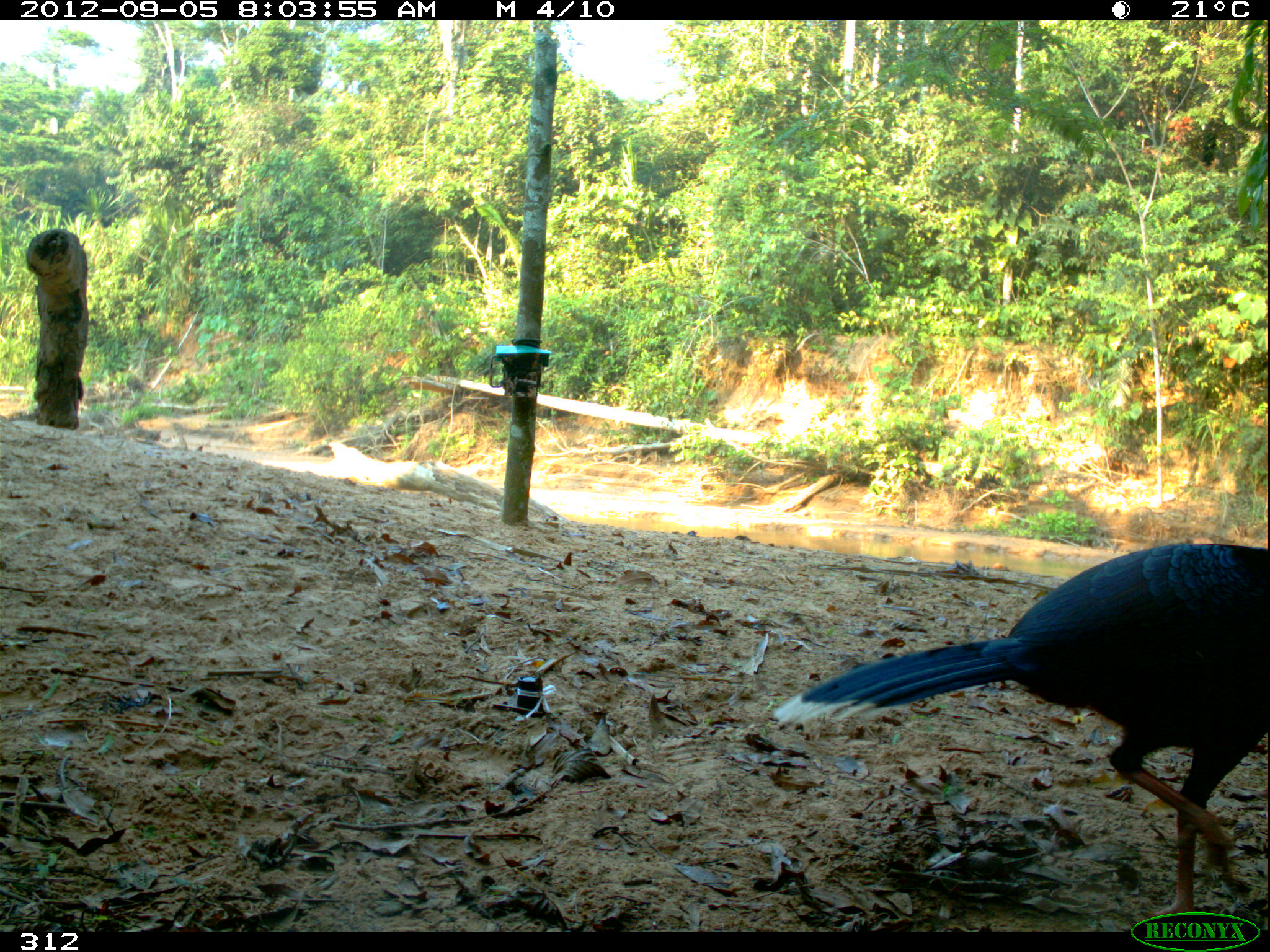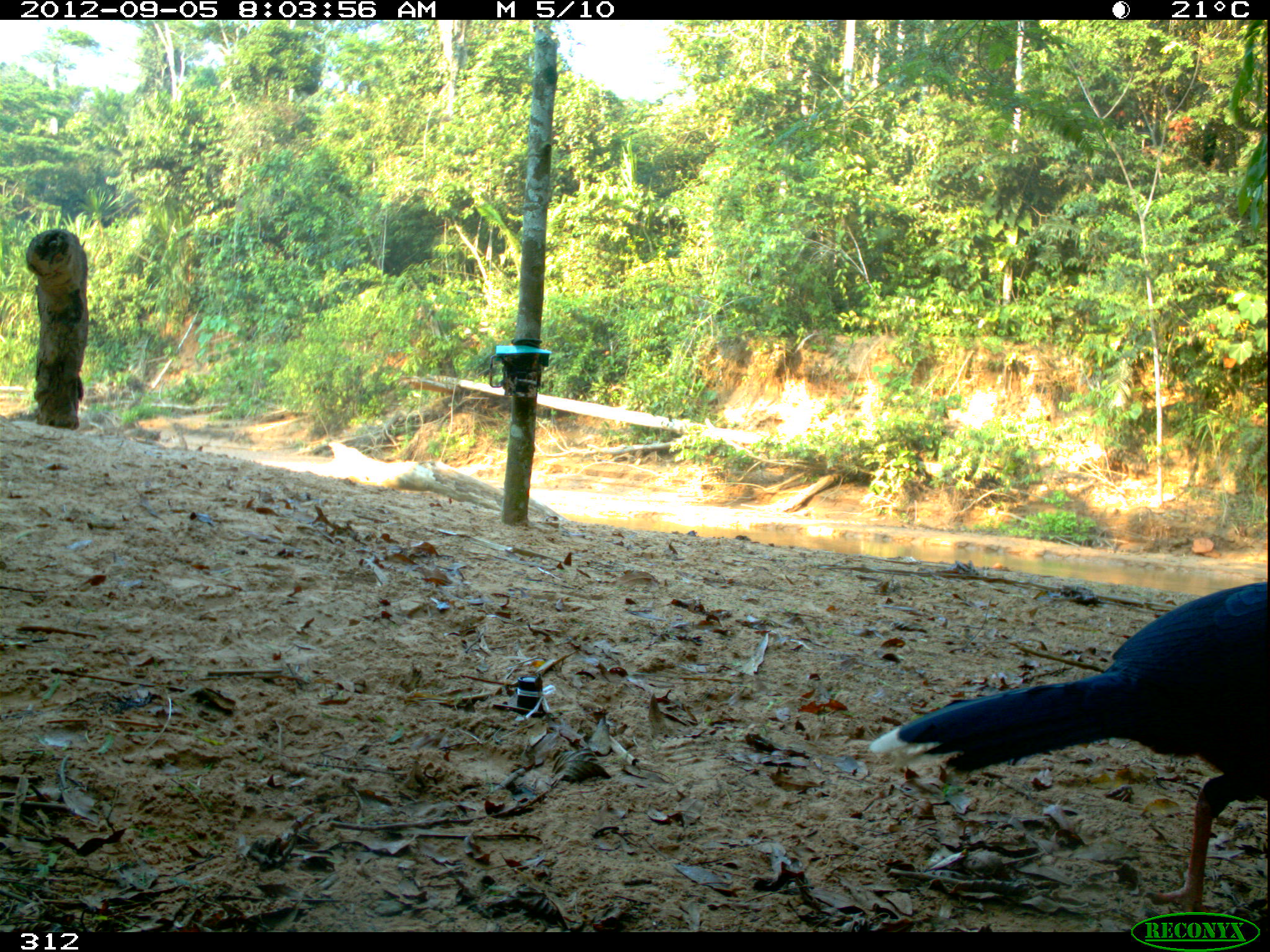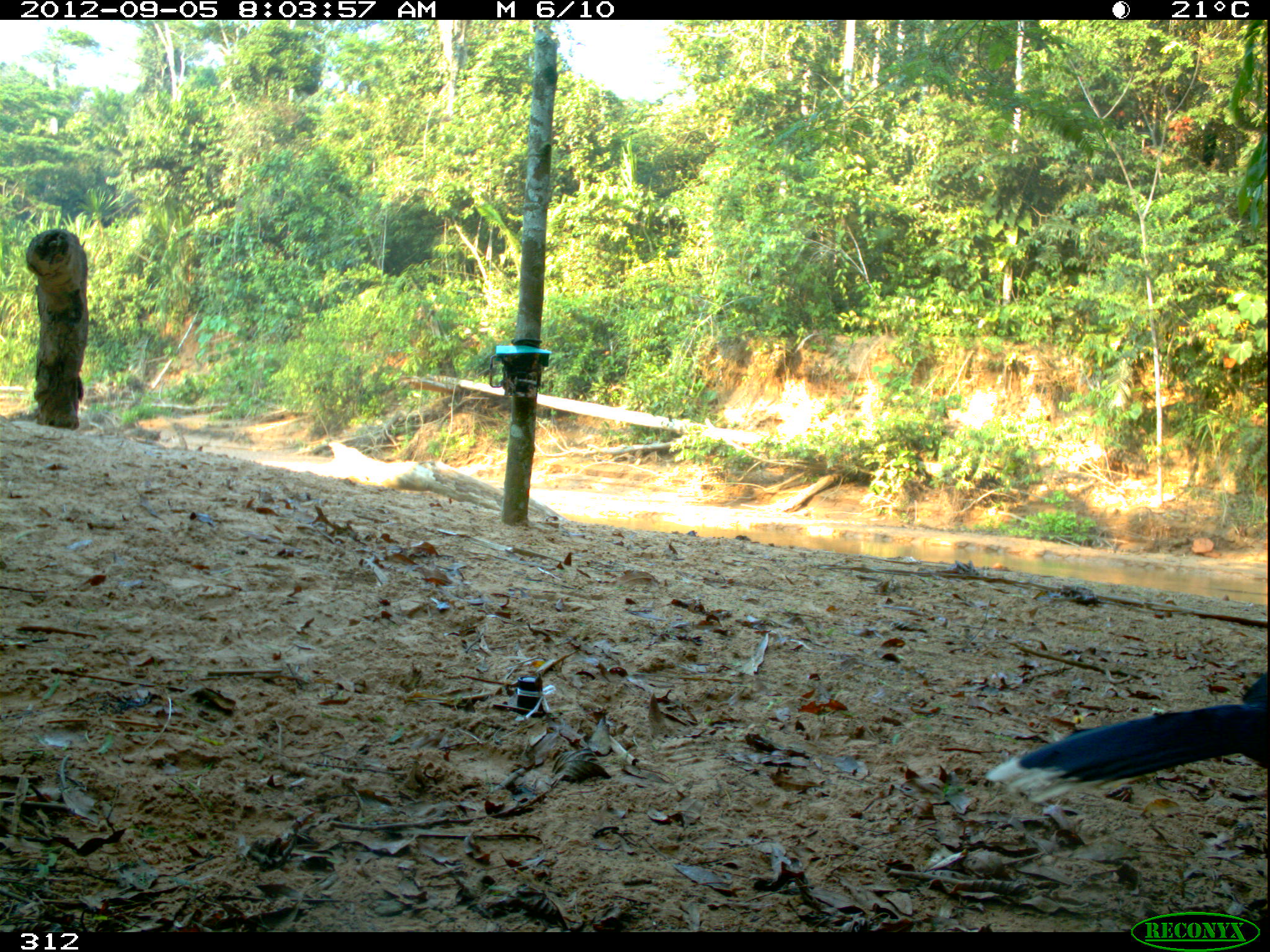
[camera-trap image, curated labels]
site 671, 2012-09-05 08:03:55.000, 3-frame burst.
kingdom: Animalia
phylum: Chordata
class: Aves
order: Galliformes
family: Cracidae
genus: Mitu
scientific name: Mitu tuberosum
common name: razor-billed curassow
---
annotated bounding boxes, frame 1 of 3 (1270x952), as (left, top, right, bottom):
mitu tuberosum: (773, 541, 1269, 930)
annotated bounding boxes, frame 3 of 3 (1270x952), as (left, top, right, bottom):
mitu tuberosum: (985, 673, 1270, 807)